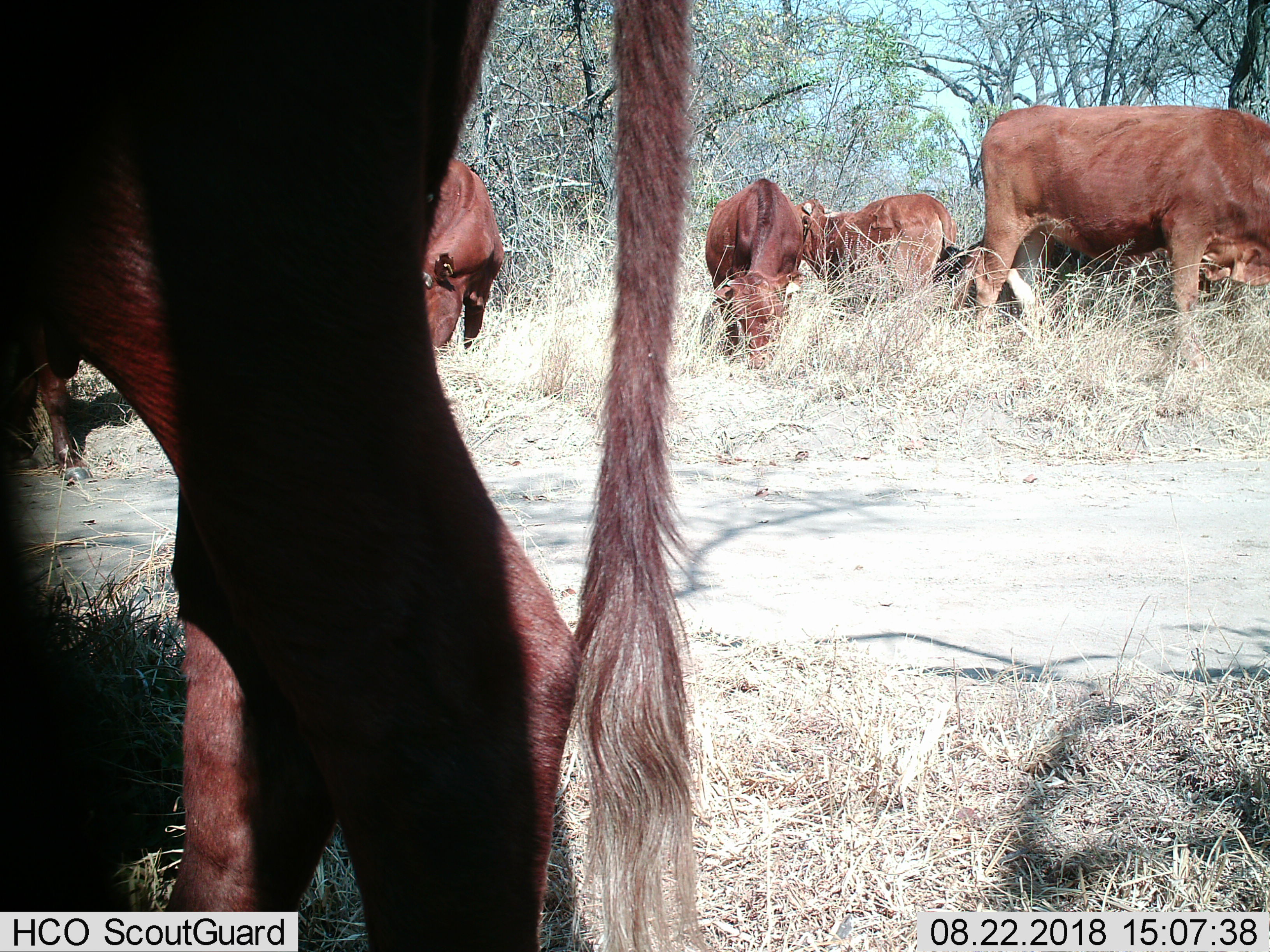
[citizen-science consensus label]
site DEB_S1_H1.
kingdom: Animalia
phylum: Chordata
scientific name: Vertebrata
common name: domestic animal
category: domesticanimal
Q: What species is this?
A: Domesticanimal (domestic animal) (Vertebrata).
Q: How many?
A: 7.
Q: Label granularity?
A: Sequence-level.